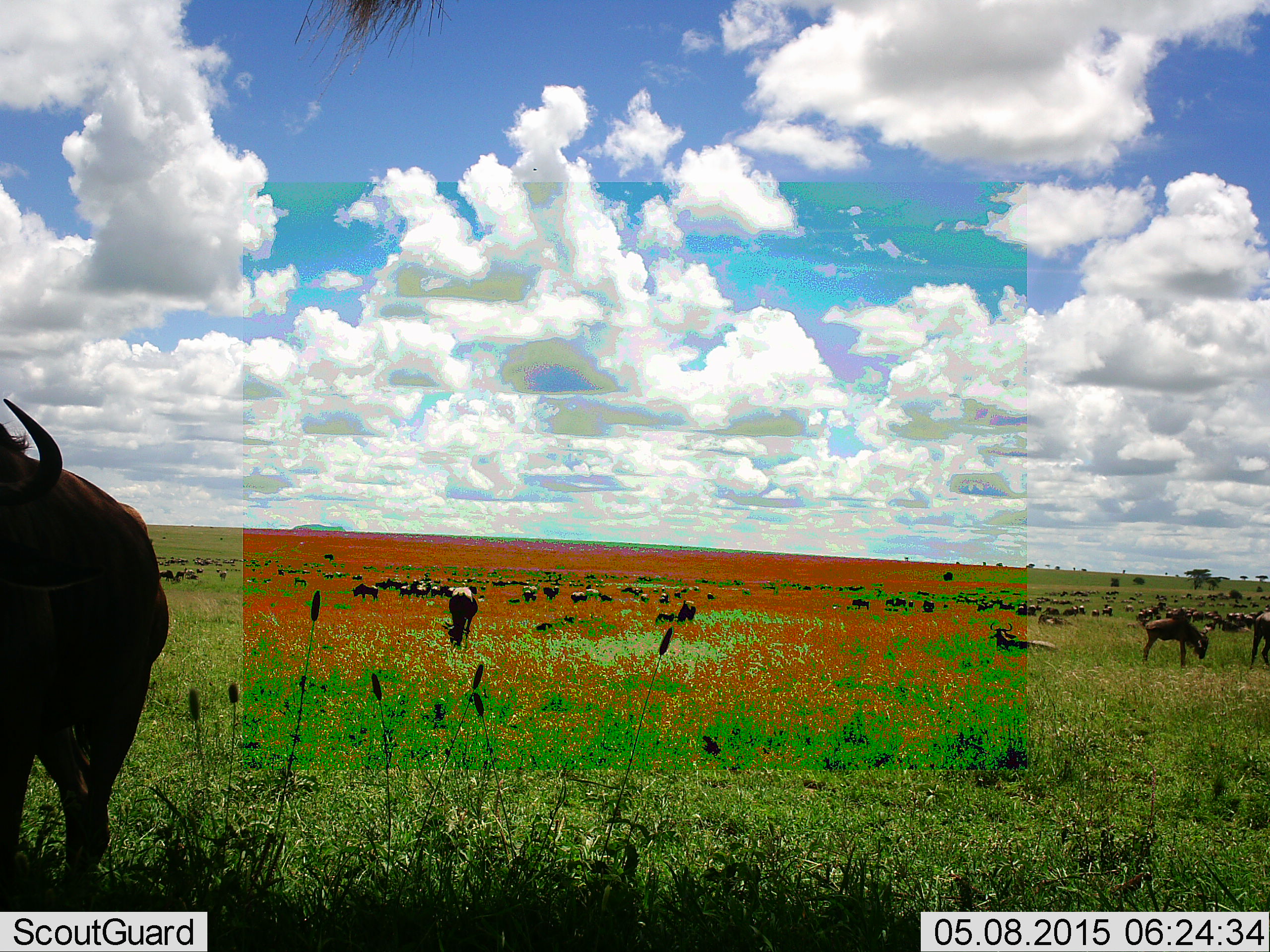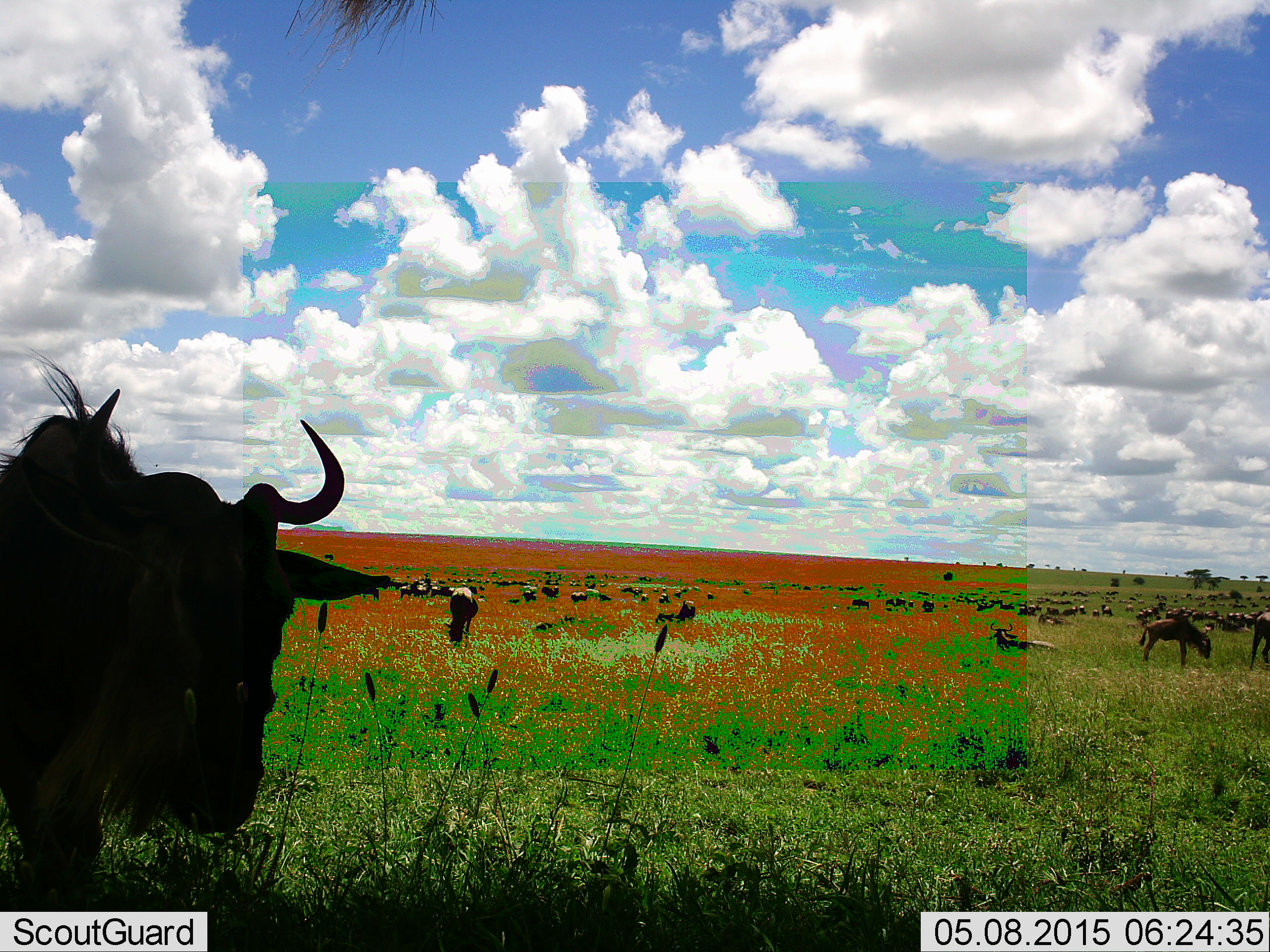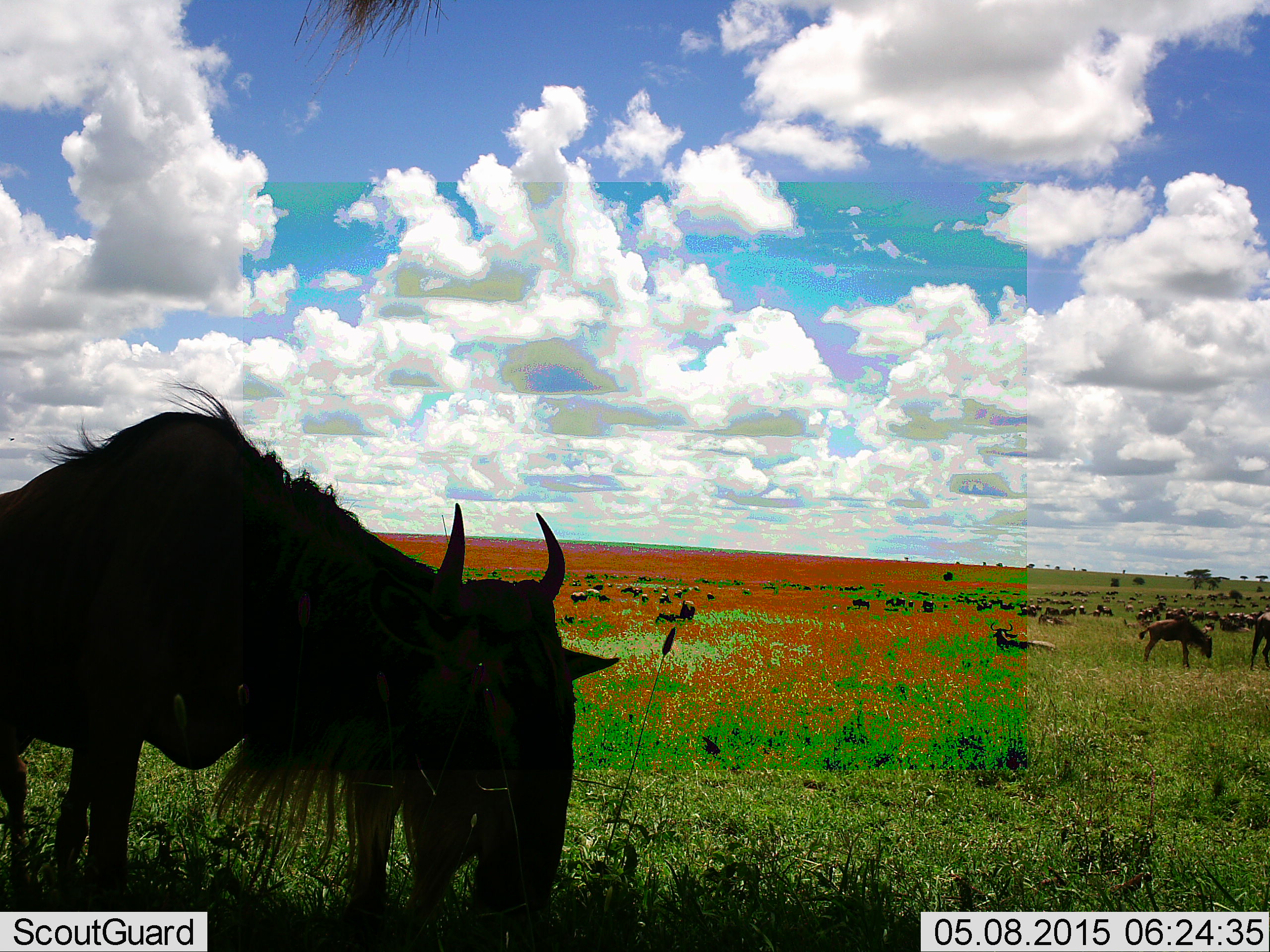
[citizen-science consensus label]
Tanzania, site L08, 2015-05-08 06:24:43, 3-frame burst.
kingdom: Animalia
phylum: Chordata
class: Mammalia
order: Artiodactyla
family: Bovidae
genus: Connochaetes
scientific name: Connochaetes taurinus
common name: blue wildebeest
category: wildebeest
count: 51+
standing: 82%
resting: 55%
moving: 45%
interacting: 18%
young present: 18%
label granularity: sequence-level